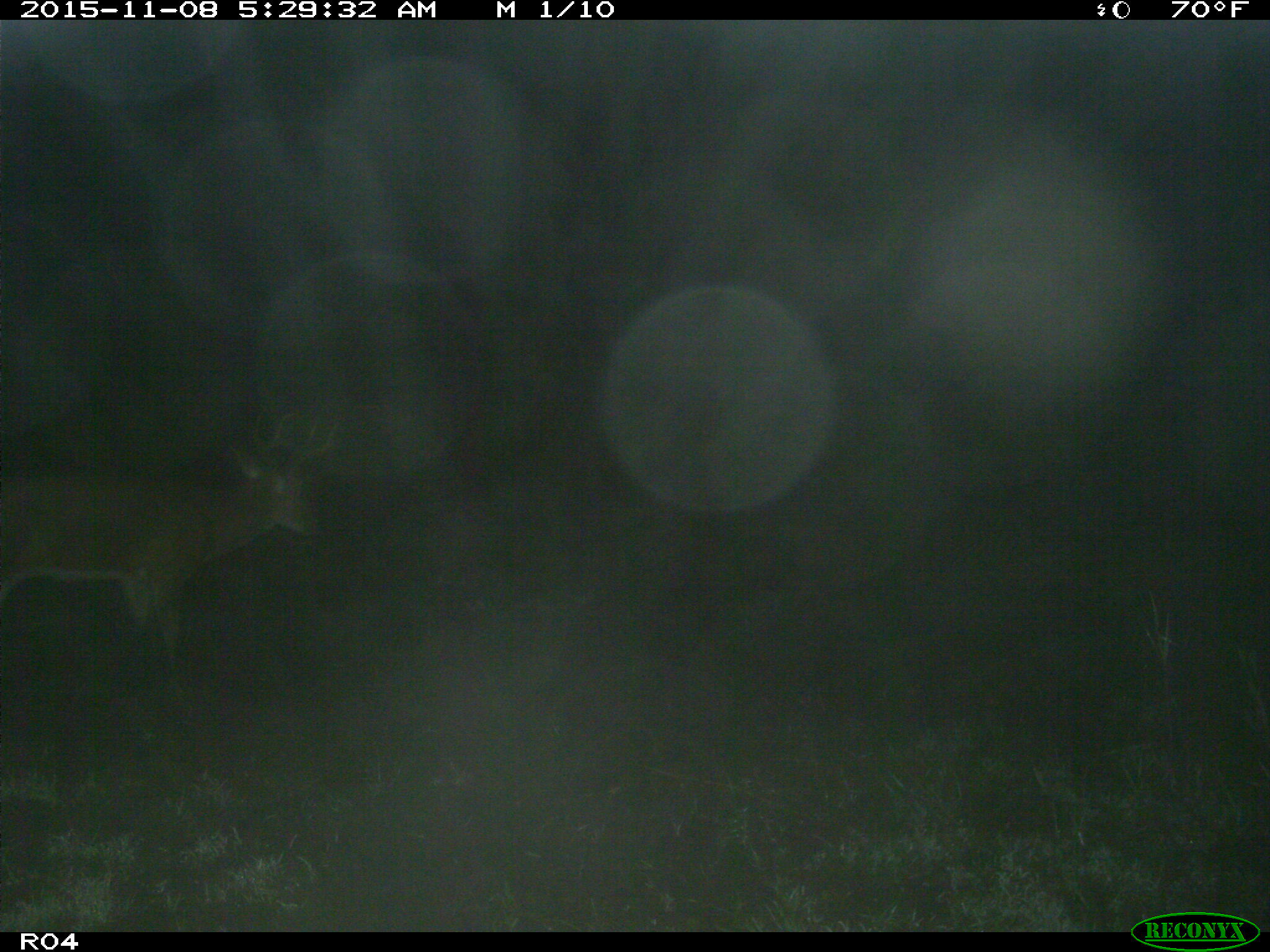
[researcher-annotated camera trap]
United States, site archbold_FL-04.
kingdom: Animalia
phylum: Chordata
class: Mammalia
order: Artiodactyla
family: Cervidae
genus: Odocoileus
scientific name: Odocoileus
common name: deer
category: unidentified deer